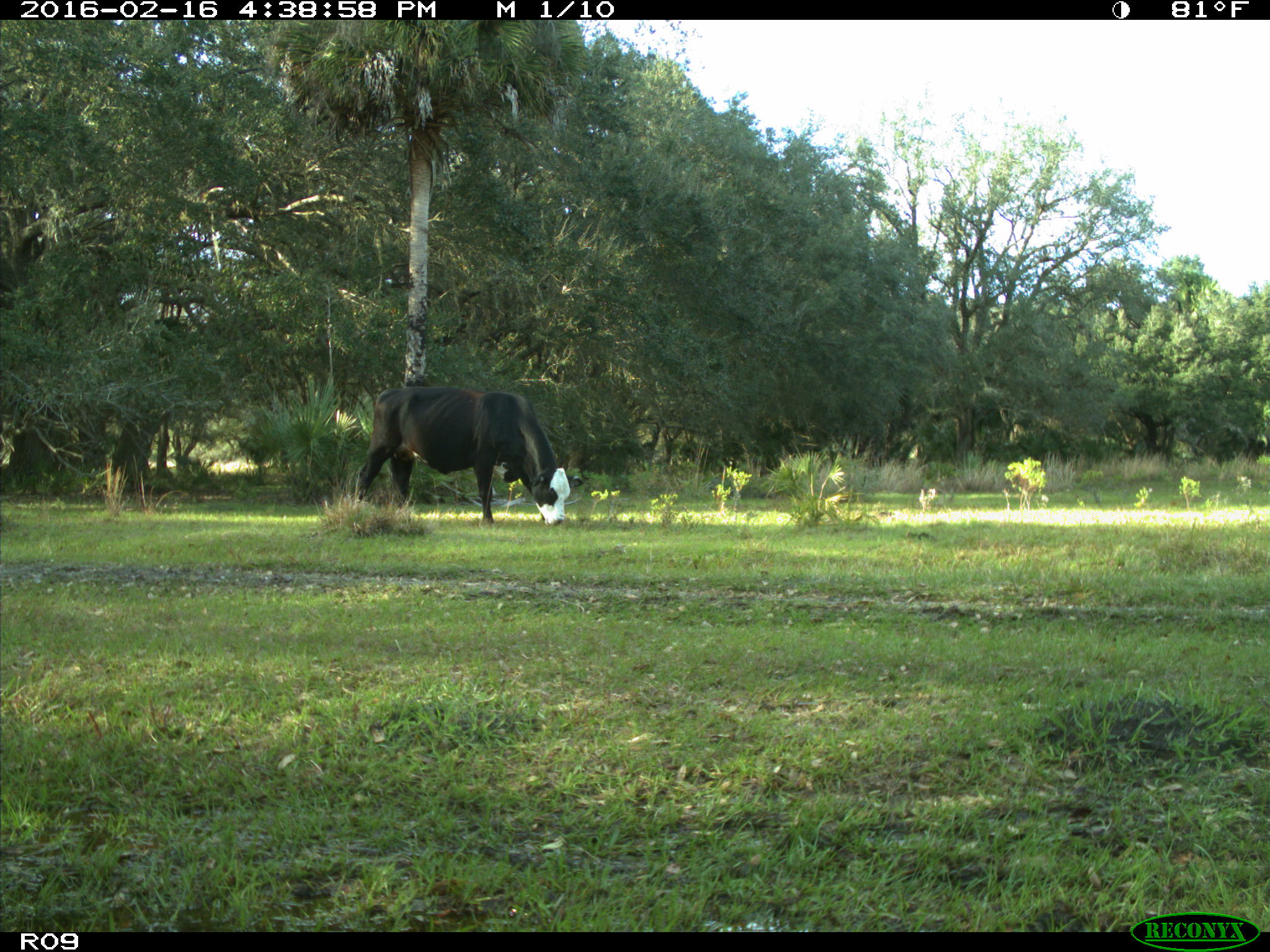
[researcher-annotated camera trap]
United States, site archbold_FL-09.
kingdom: Animalia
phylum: Chordata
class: Mammalia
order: Artiodactyla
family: Bovidae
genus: Bos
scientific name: Bos taurus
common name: domestic cow